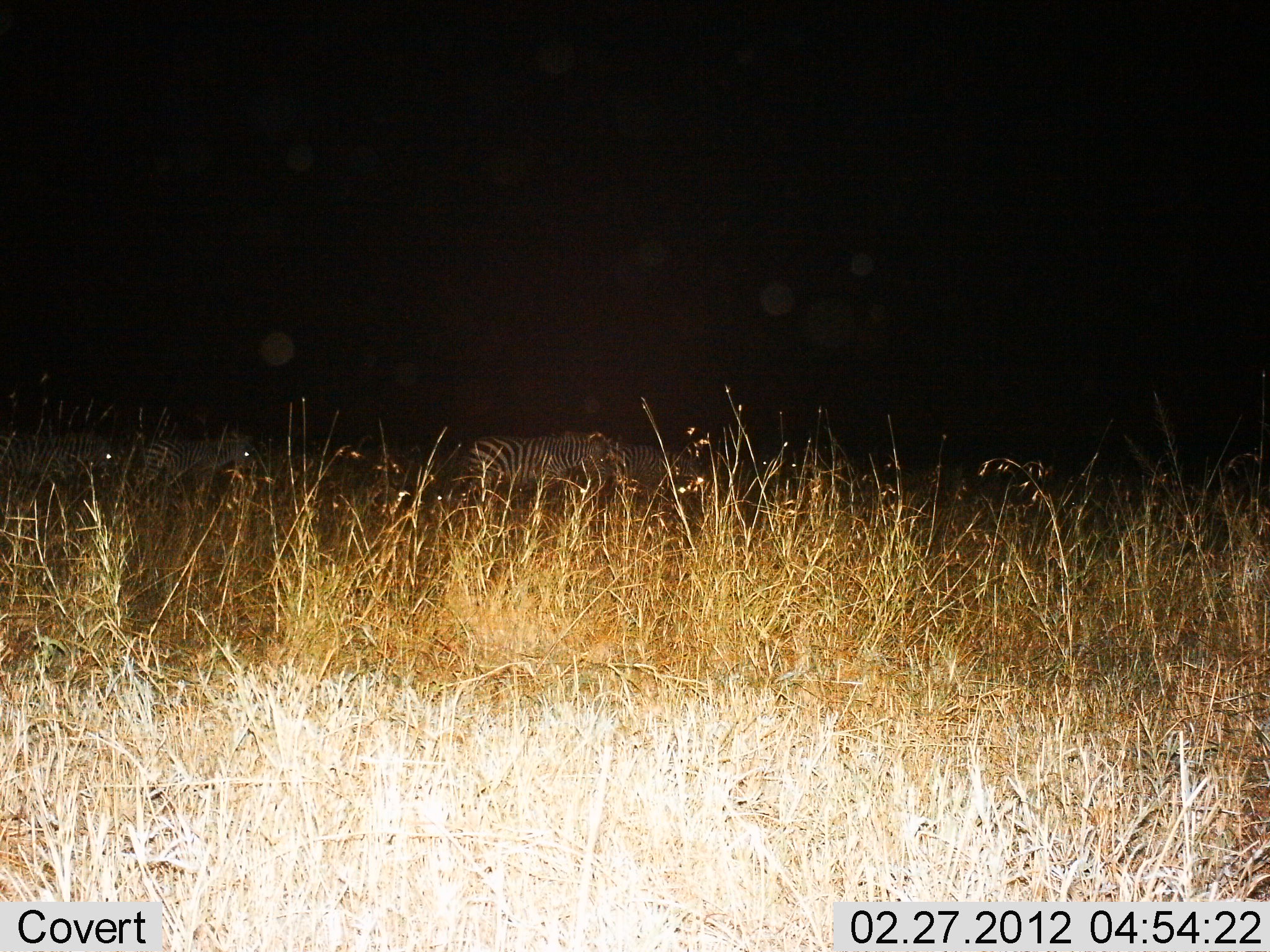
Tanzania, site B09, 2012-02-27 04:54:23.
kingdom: Animalia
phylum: Chordata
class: Mammalia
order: Perissodactyla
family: Equidae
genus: Equus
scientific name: Equus quagga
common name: plains zebra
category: zebra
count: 4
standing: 52%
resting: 0%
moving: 48%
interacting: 0%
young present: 0%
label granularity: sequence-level